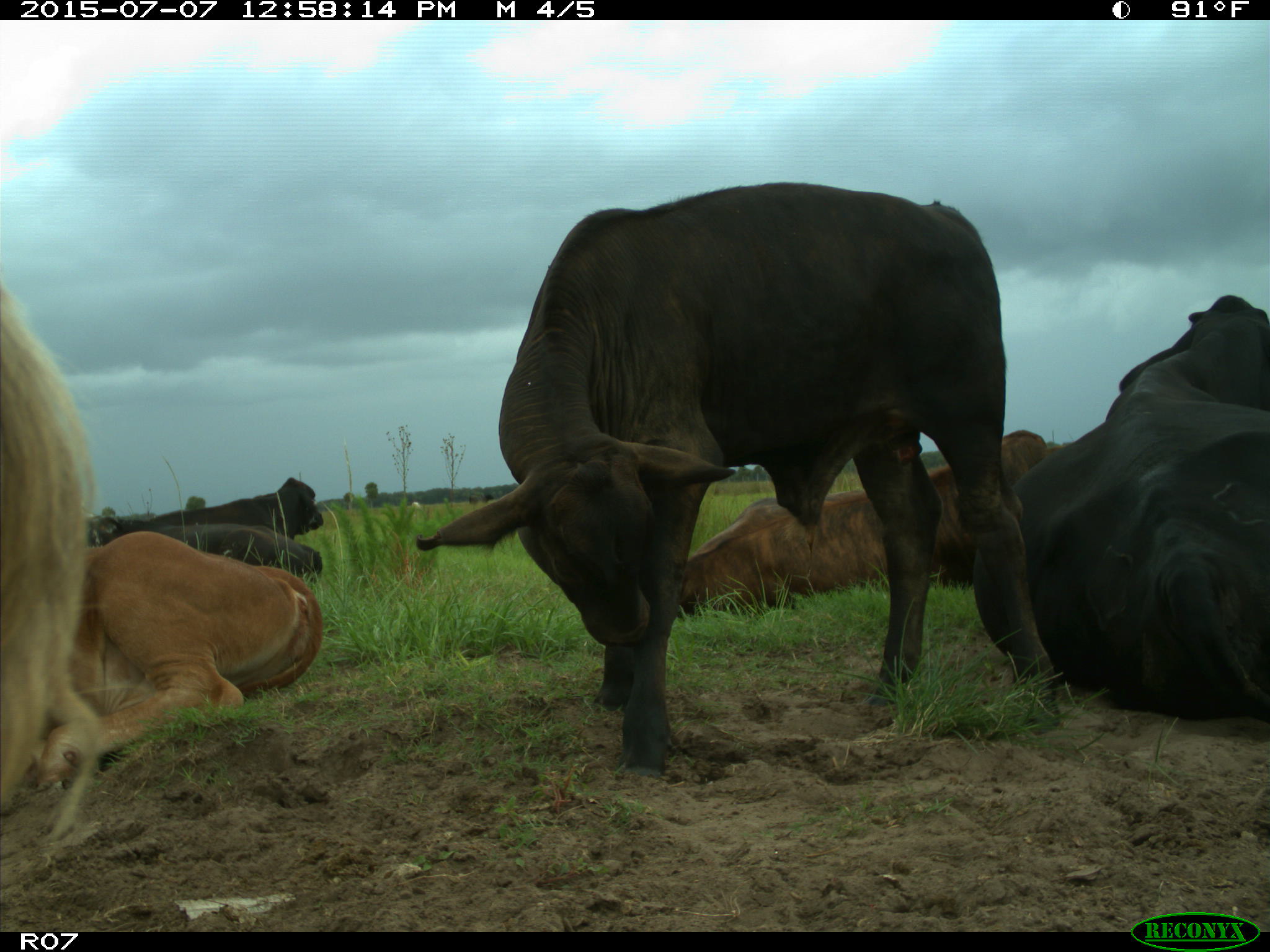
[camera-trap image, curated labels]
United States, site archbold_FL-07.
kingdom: Animalia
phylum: Chordata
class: Mammalia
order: Artiodactyla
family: Bovidae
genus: Bos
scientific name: Bos taurus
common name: domestic cow